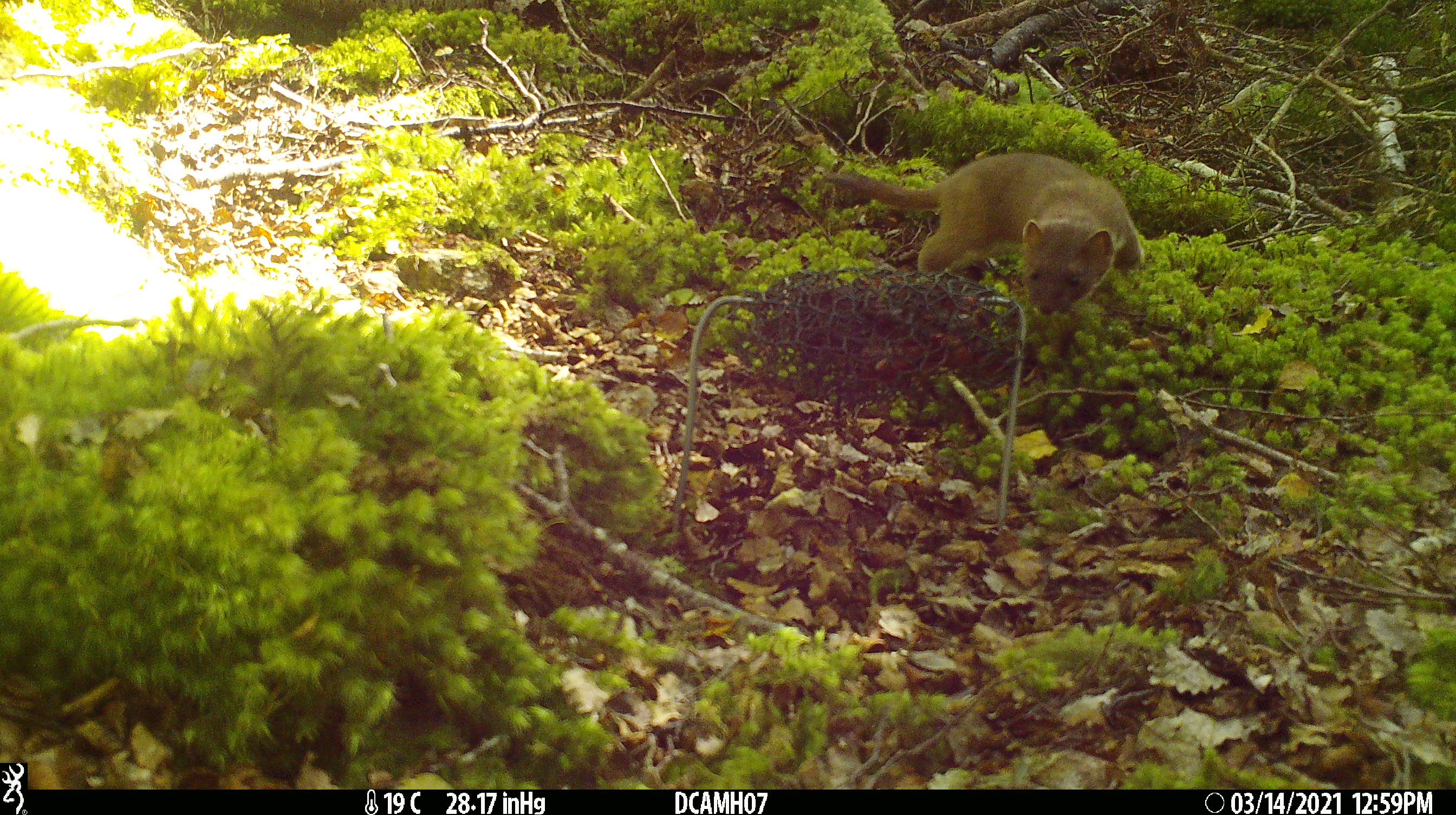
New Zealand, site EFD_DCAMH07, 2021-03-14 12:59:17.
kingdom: Animalia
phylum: Chordata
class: Mammalia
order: Carnivora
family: Mustelidae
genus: Mustela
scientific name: Mustela erminea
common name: stoat